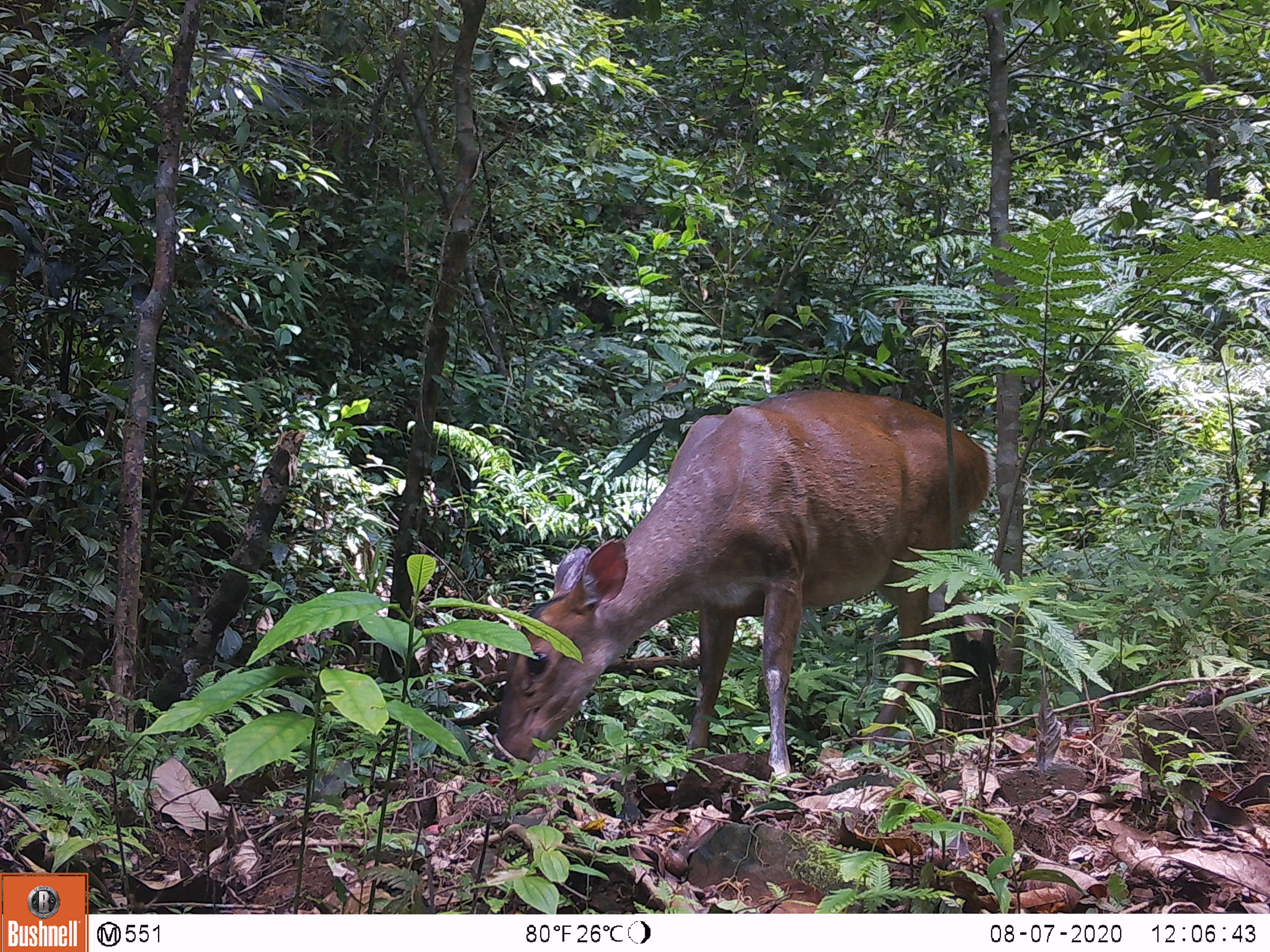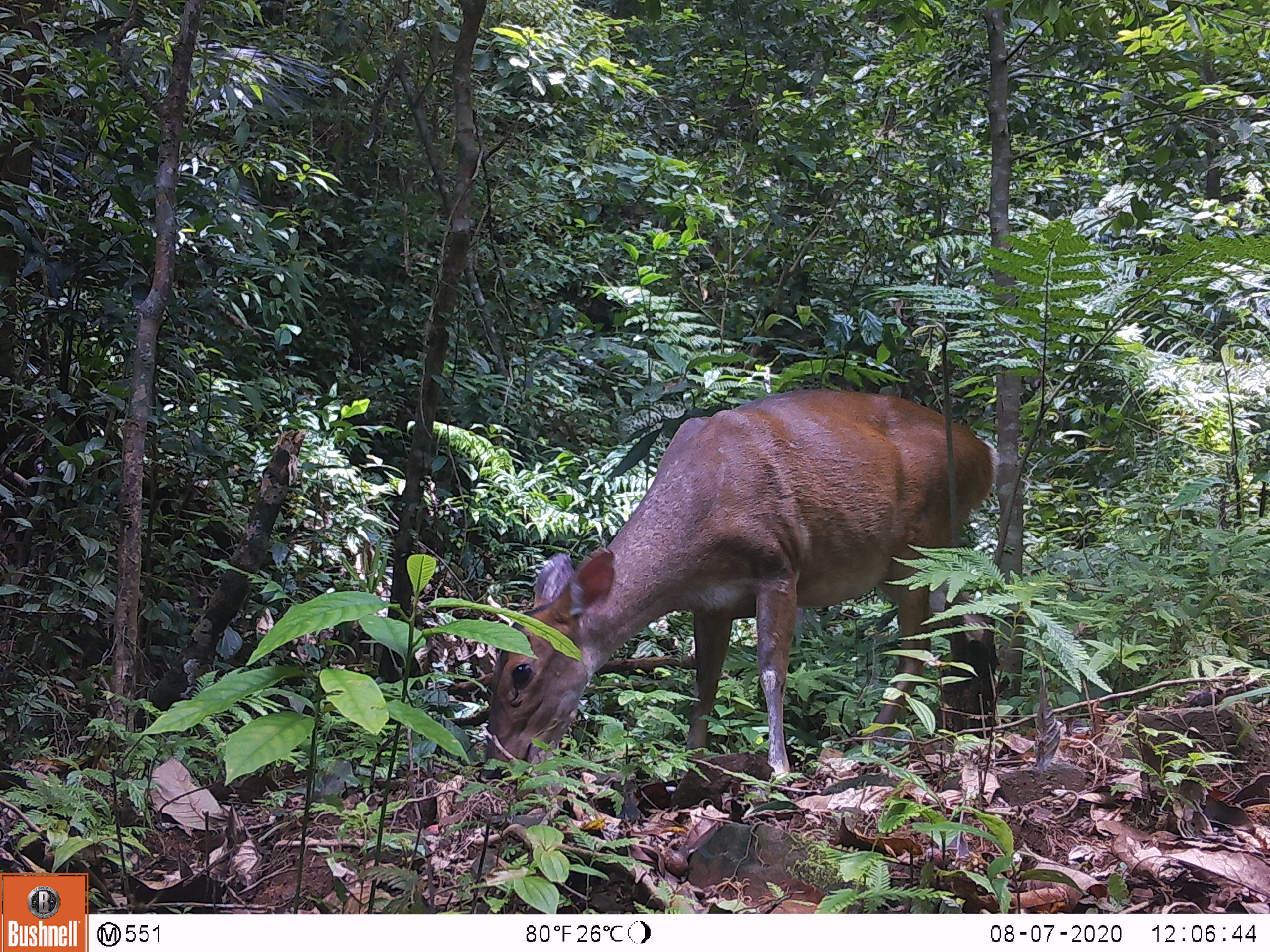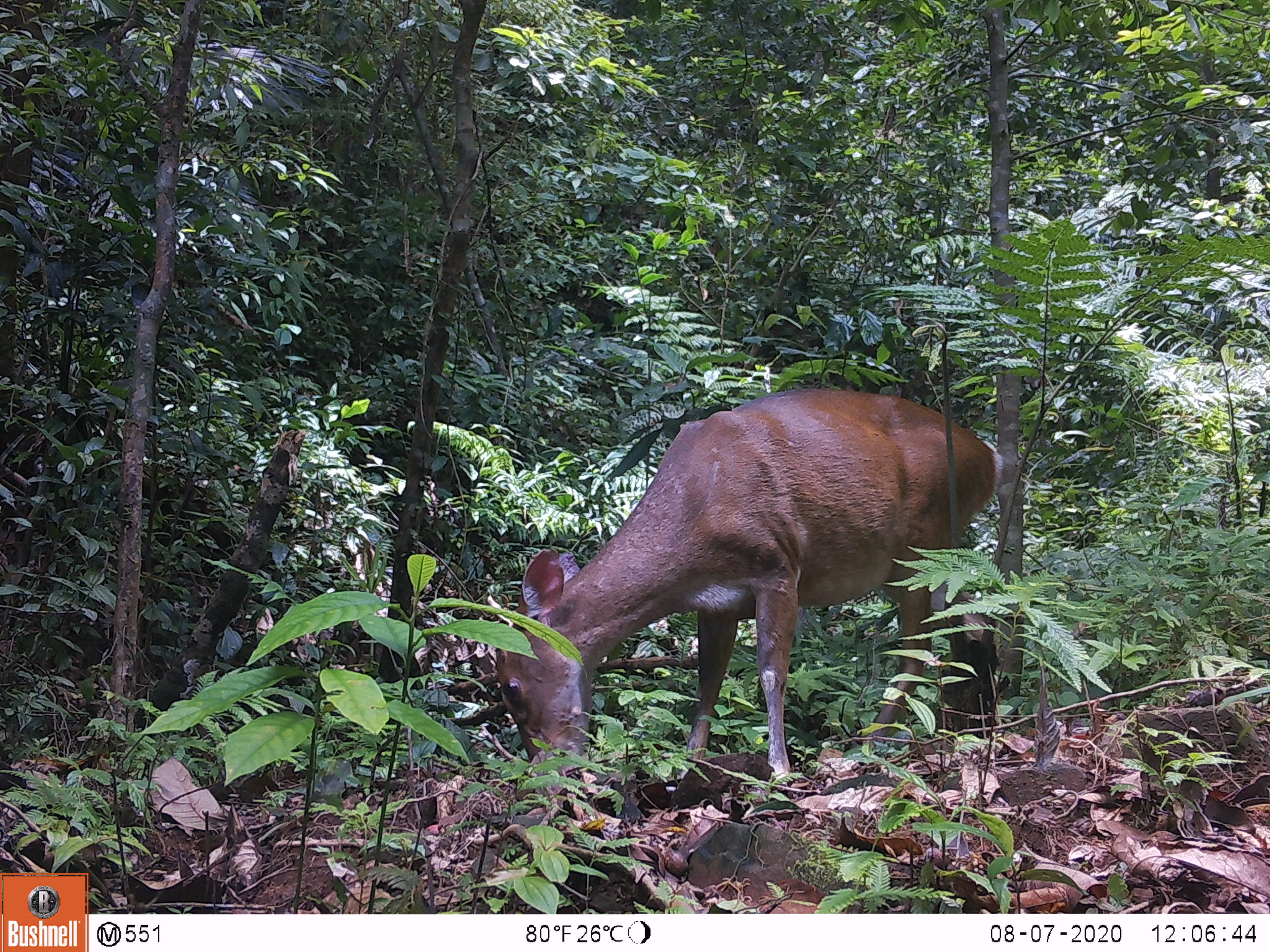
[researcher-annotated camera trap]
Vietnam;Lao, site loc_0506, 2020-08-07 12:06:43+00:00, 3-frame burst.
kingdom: Animalia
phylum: Chordata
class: Mammalia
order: Artiodactyla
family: Cervidae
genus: Muntiacus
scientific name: Muntiacus vuquangensis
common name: large-antlered muntjac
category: large antlered muntjac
Large antlered muntjac (large-antlered muntjac) (Muntiacus vuquangensis). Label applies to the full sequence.